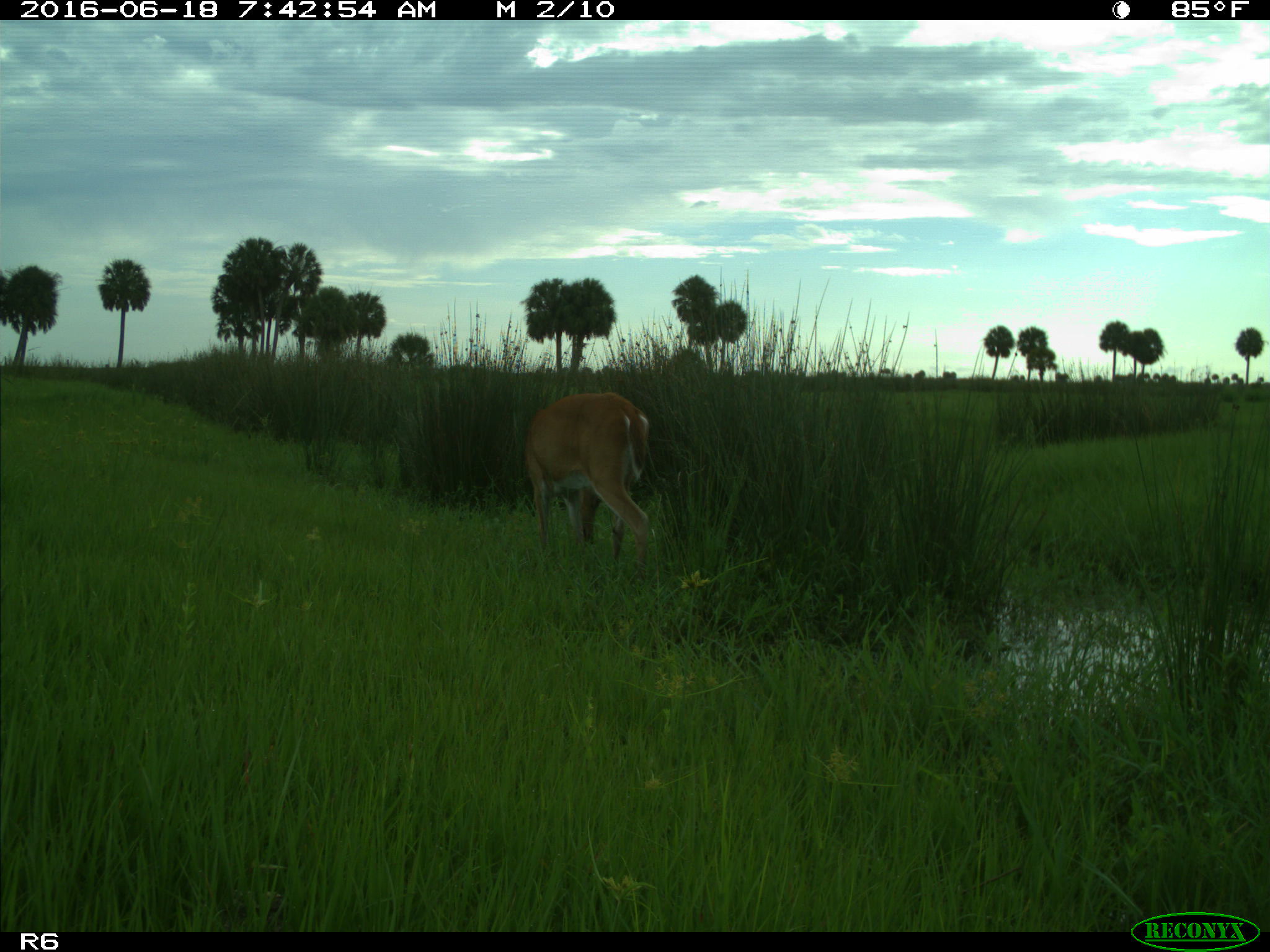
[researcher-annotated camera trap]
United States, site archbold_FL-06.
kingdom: Animalia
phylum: Chordata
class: Mammalia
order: Artiodactyla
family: Cervidae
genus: Odocoileus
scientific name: Odocoileus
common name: deer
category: unidentified deer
Unidentified deer (deer) (Odocoileus).